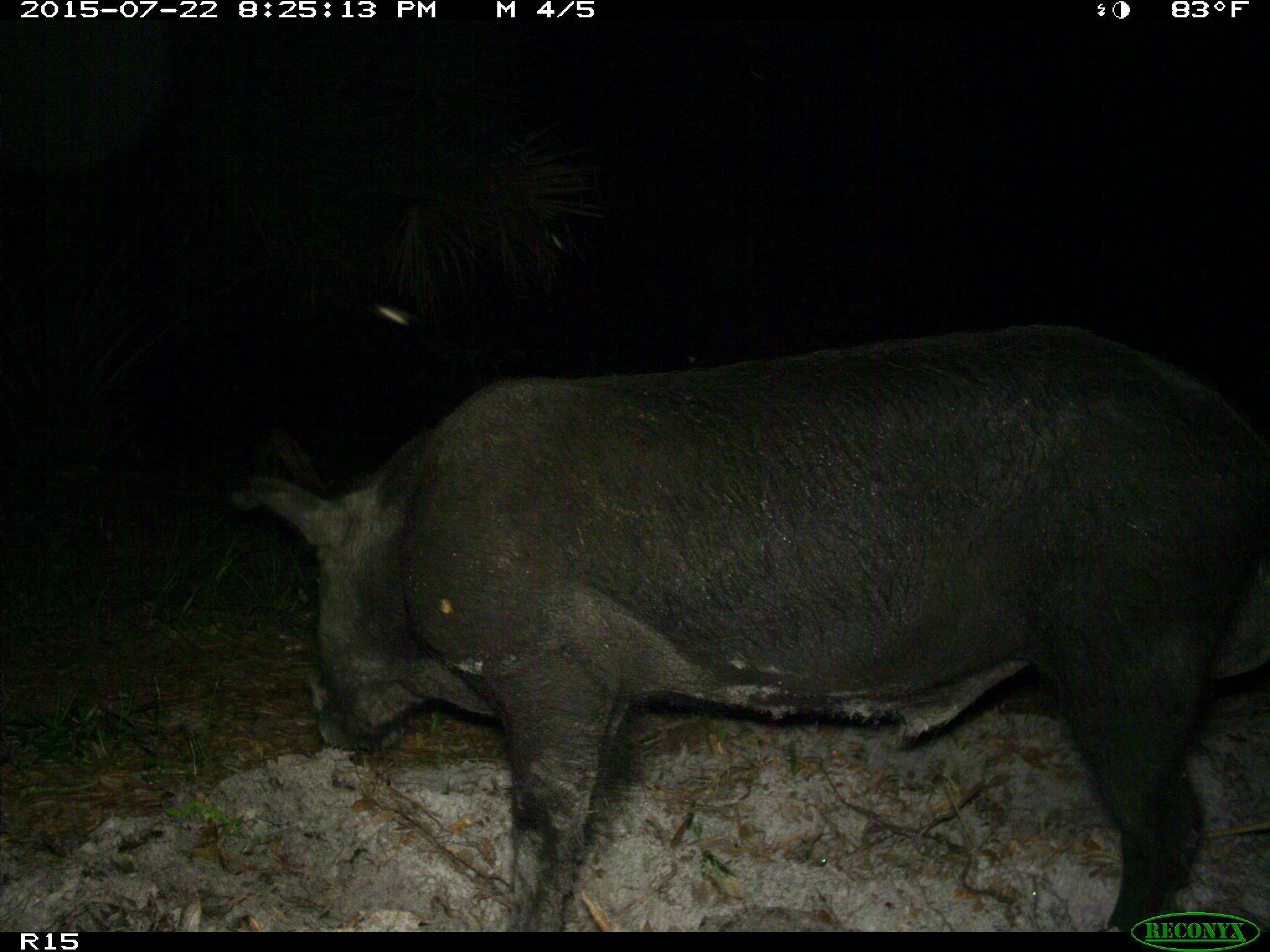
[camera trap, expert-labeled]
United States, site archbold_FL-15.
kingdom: Animalia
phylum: Chordata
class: Mammalia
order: Artiodactyla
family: Suidae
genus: Sus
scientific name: Sus scrofa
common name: wild boar